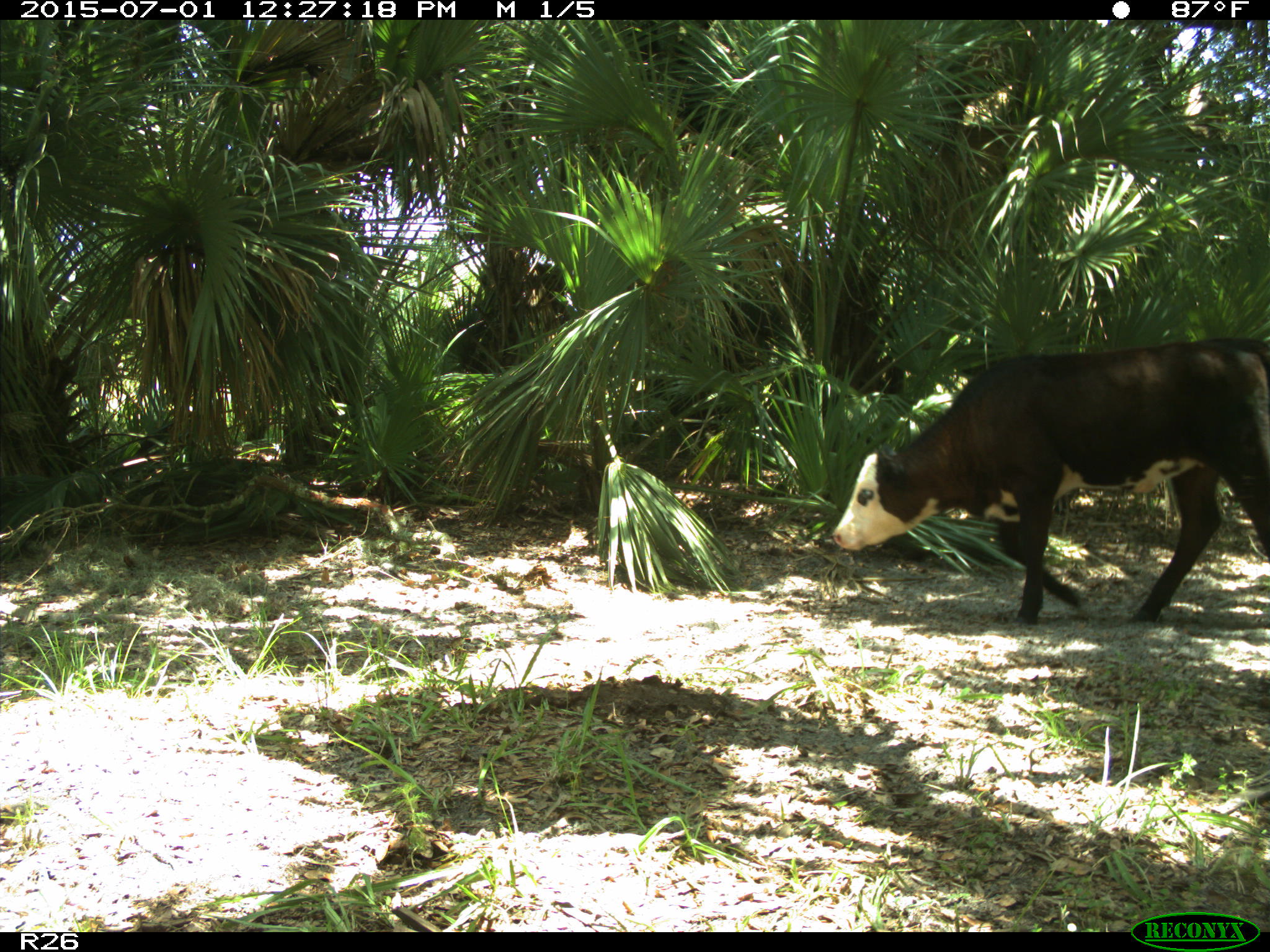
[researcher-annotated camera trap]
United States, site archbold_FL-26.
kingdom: Animalia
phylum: Chordata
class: Mammalia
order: Artiodactyla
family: Bovidae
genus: Bos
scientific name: Bos taurus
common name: domestic cow